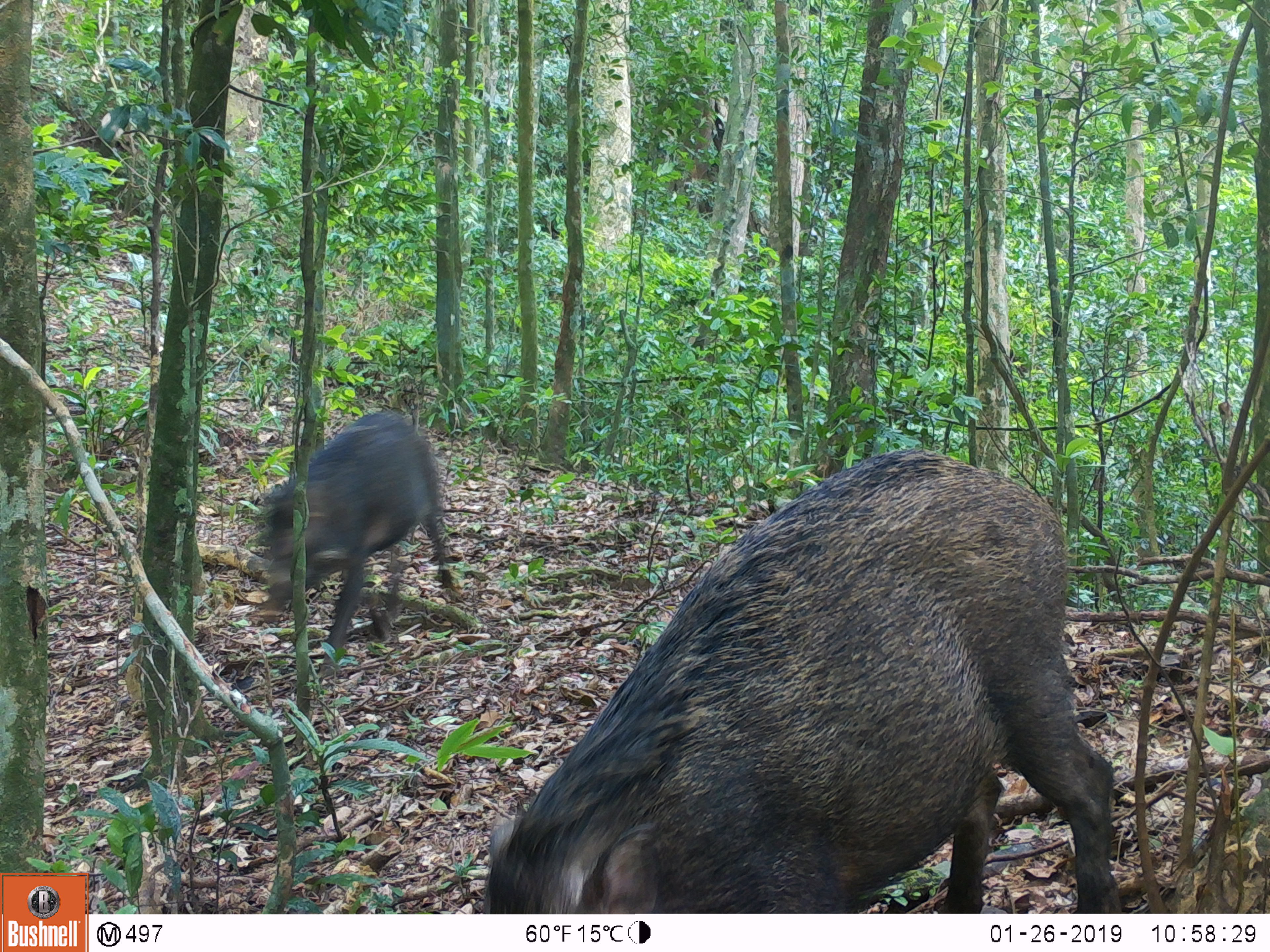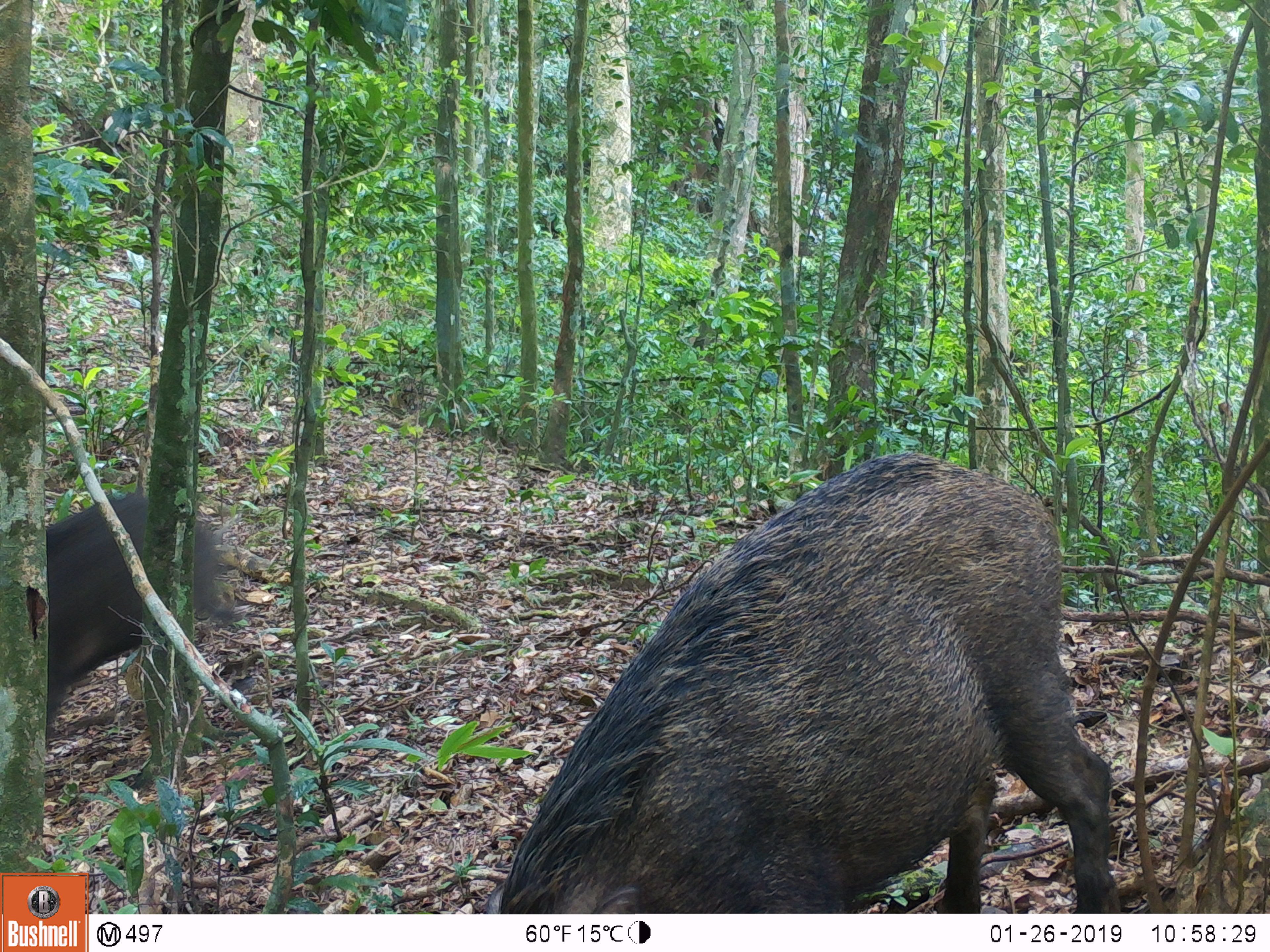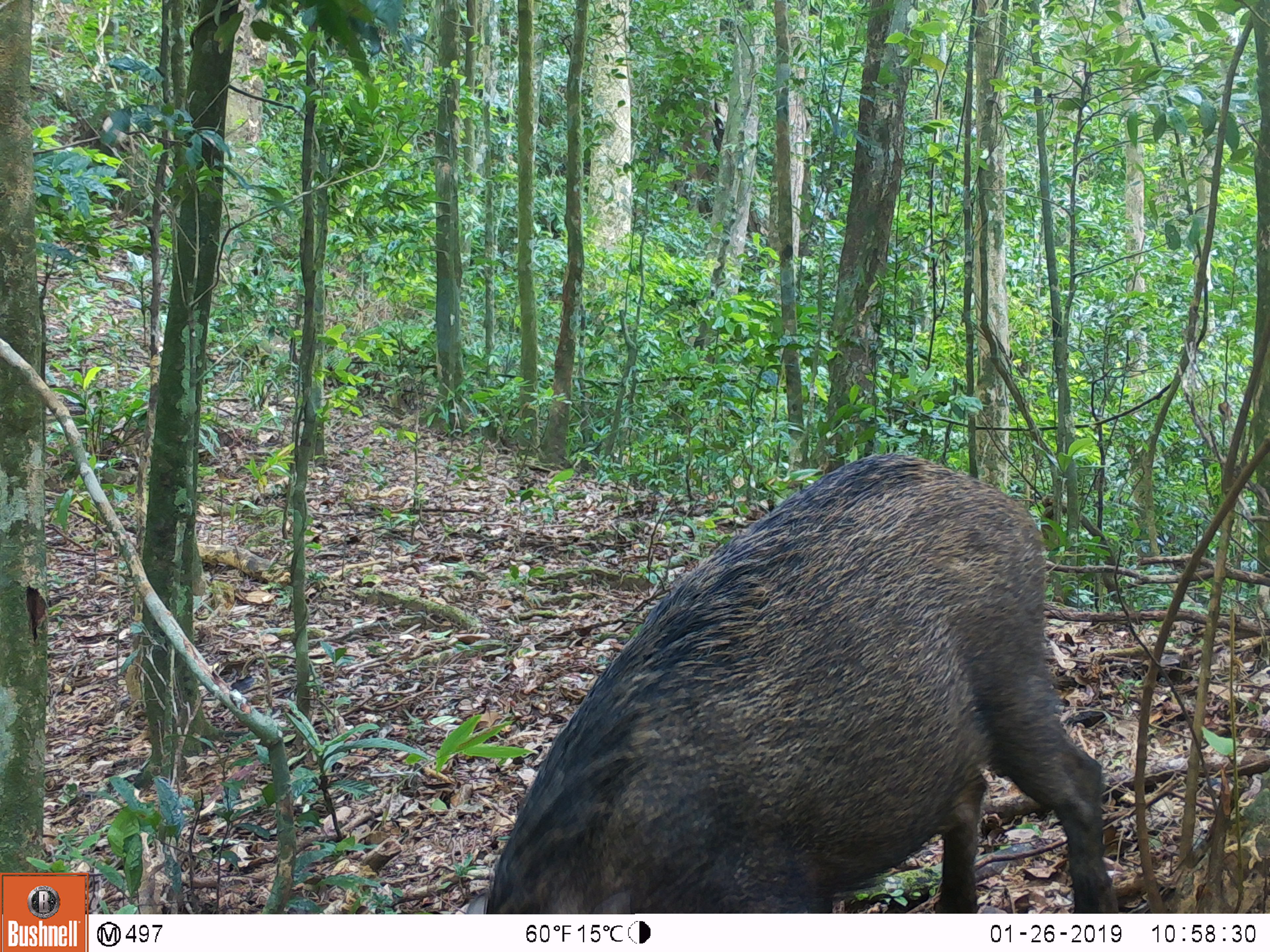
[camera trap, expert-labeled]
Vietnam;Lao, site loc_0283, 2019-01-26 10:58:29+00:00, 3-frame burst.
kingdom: Animalia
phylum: Chordata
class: Mammalia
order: Artiodactyla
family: Suidae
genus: Sus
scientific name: Sus scrofa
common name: eurasian wild pig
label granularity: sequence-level